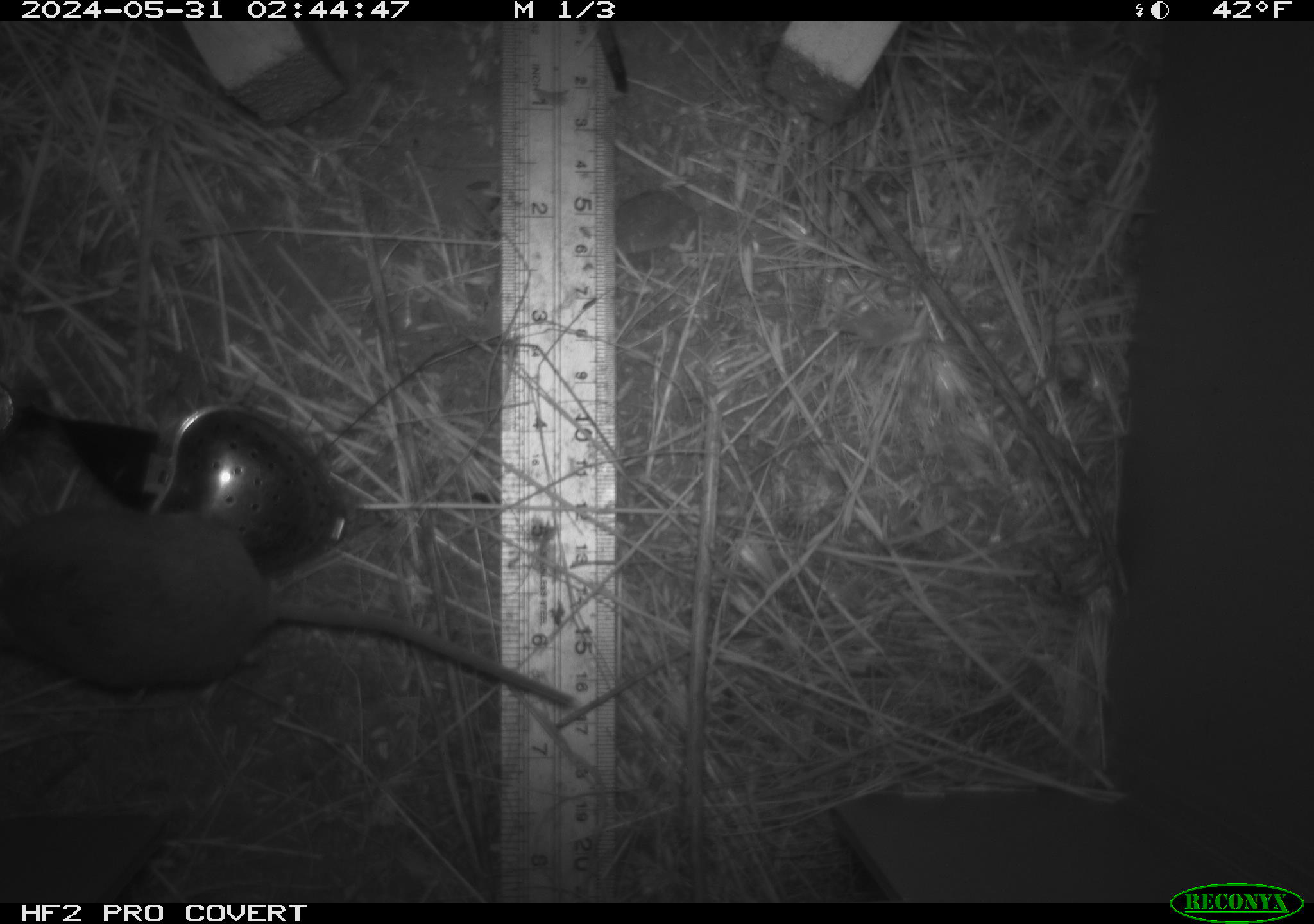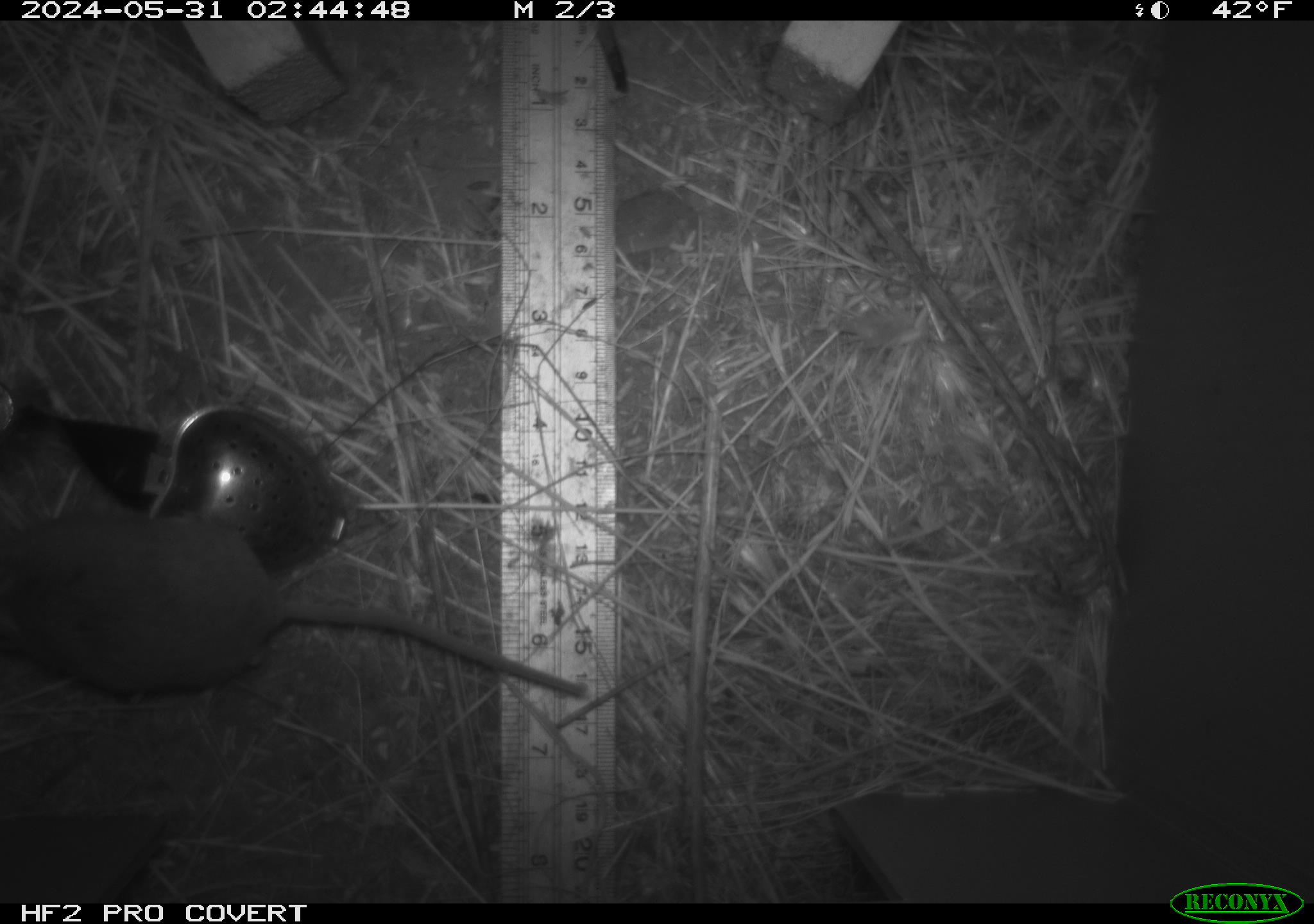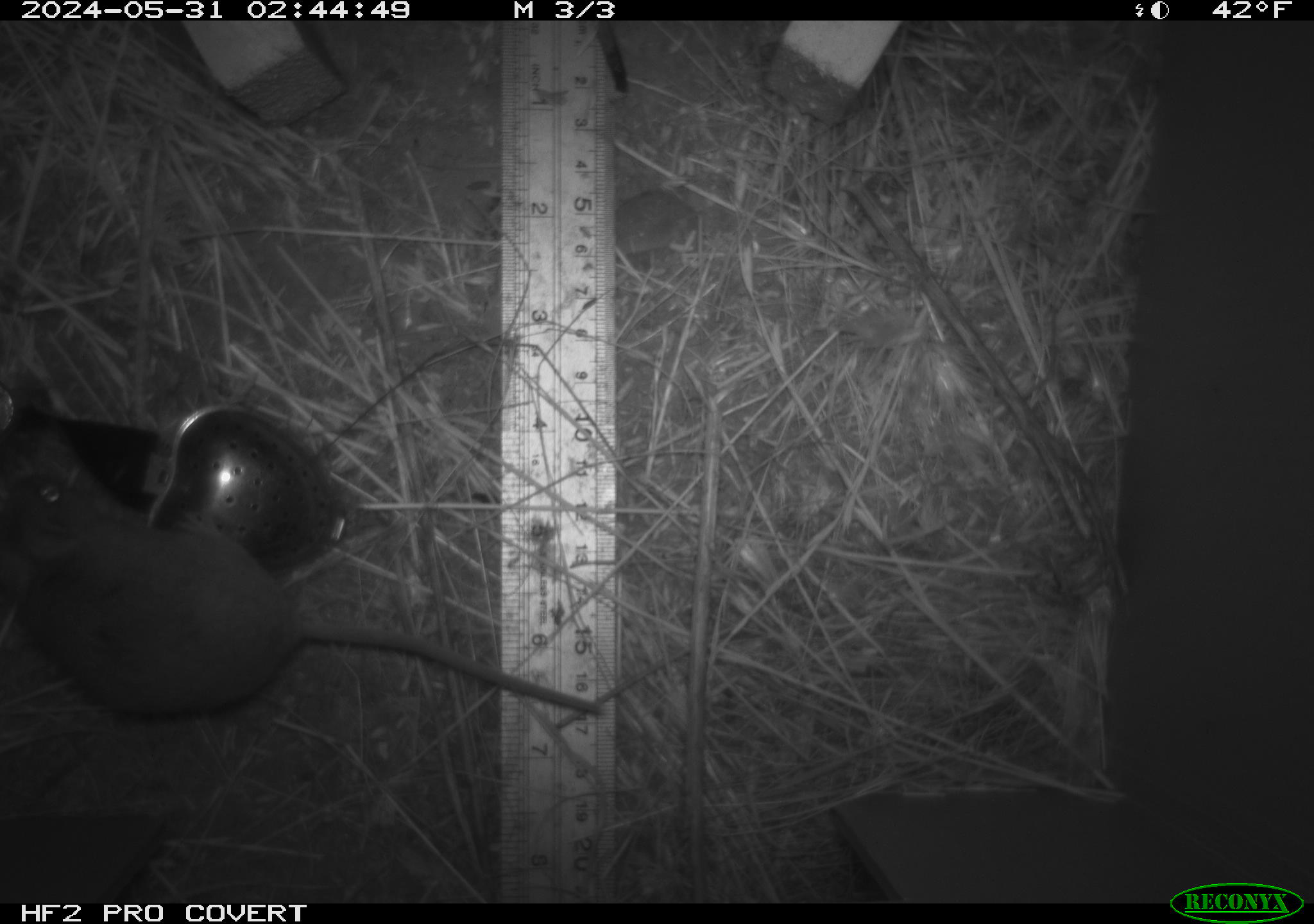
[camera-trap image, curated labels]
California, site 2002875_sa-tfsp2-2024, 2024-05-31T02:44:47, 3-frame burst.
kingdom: Animalia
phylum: Chordata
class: Mammalia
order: Rodentia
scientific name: Rodentia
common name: mouse species